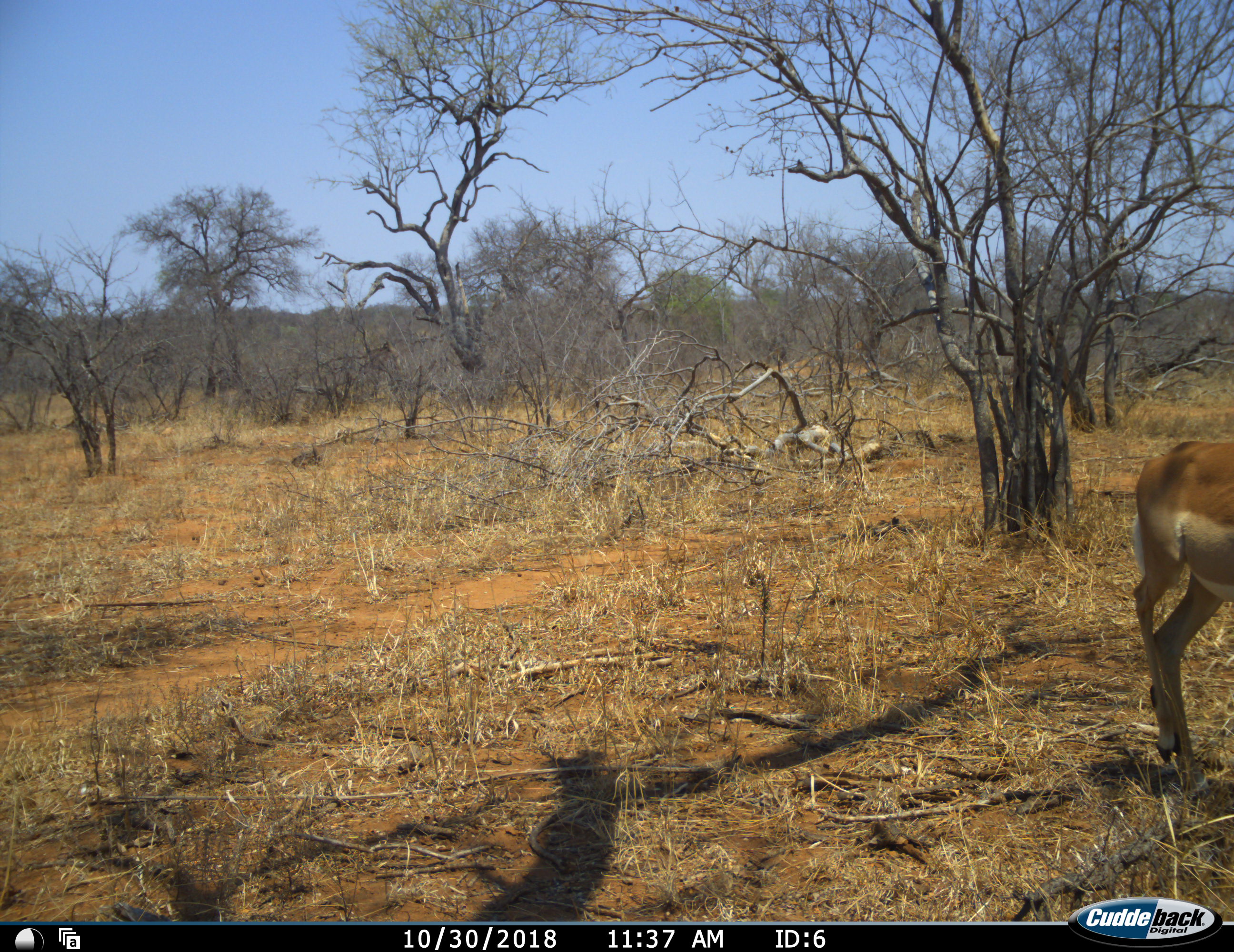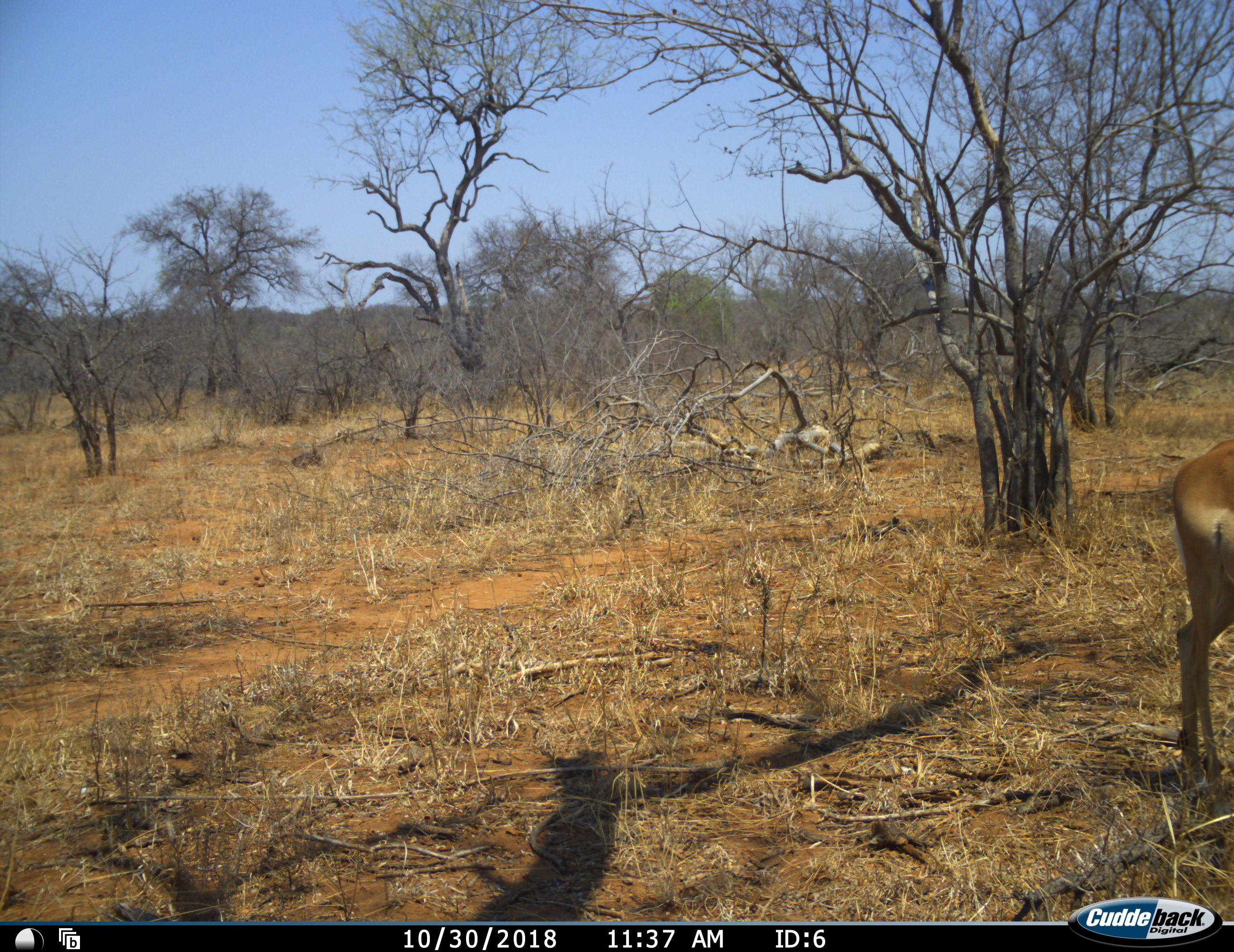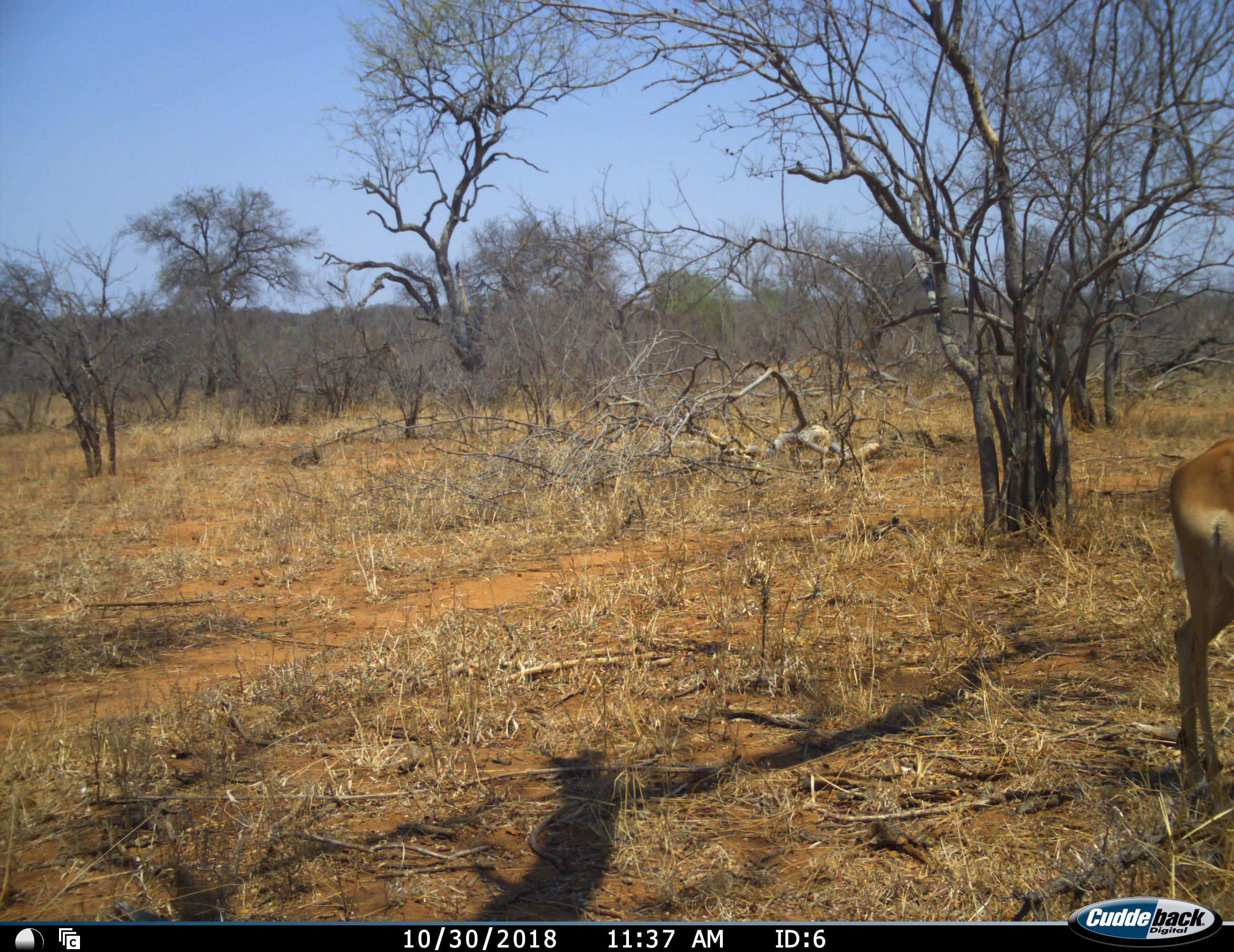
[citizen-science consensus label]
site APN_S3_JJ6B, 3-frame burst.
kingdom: Animalia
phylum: Chordata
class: Mammalia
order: Artiodactyla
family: Bovidae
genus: Aepyceros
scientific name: Aepyceros melampus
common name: impala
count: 1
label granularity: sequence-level